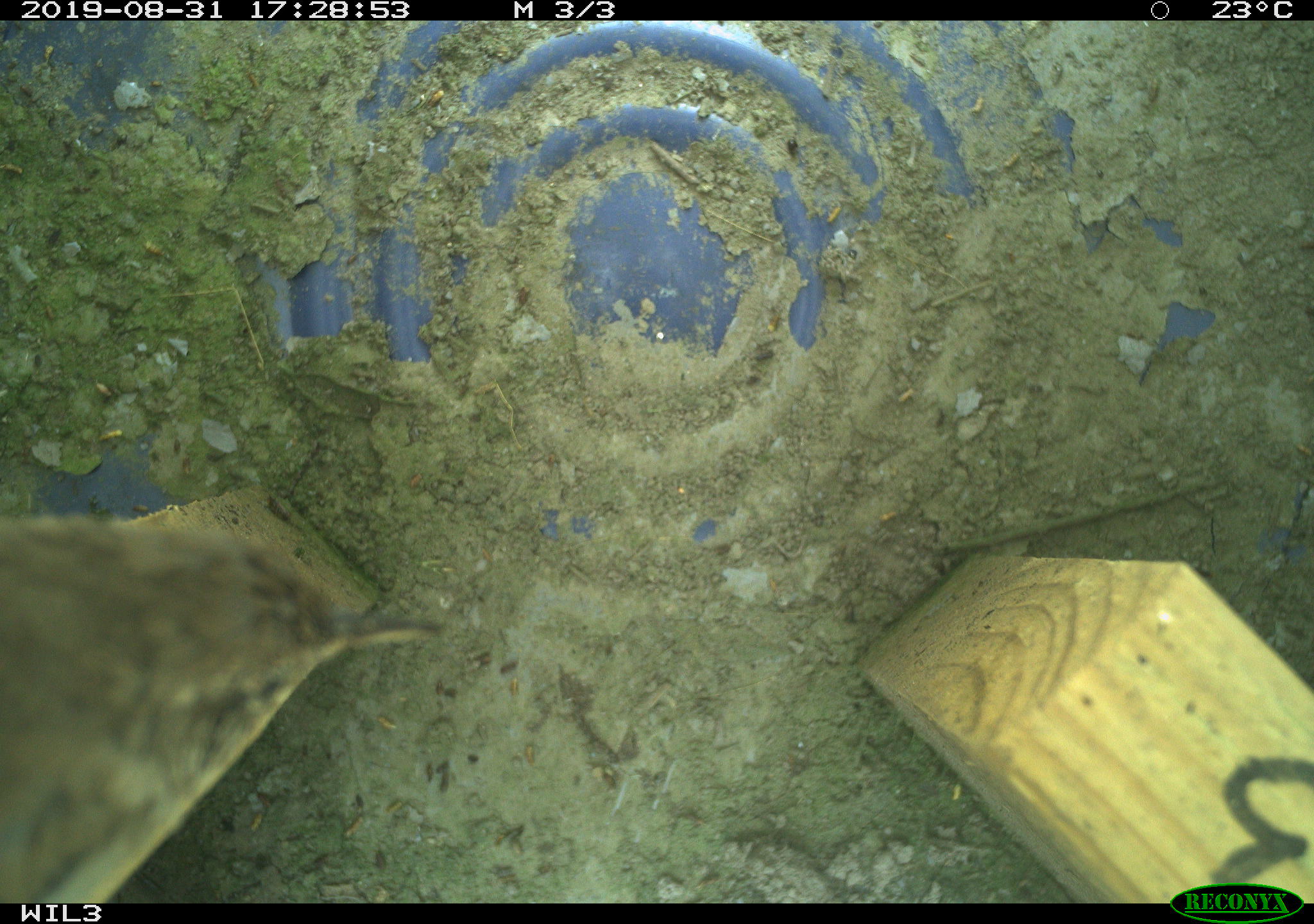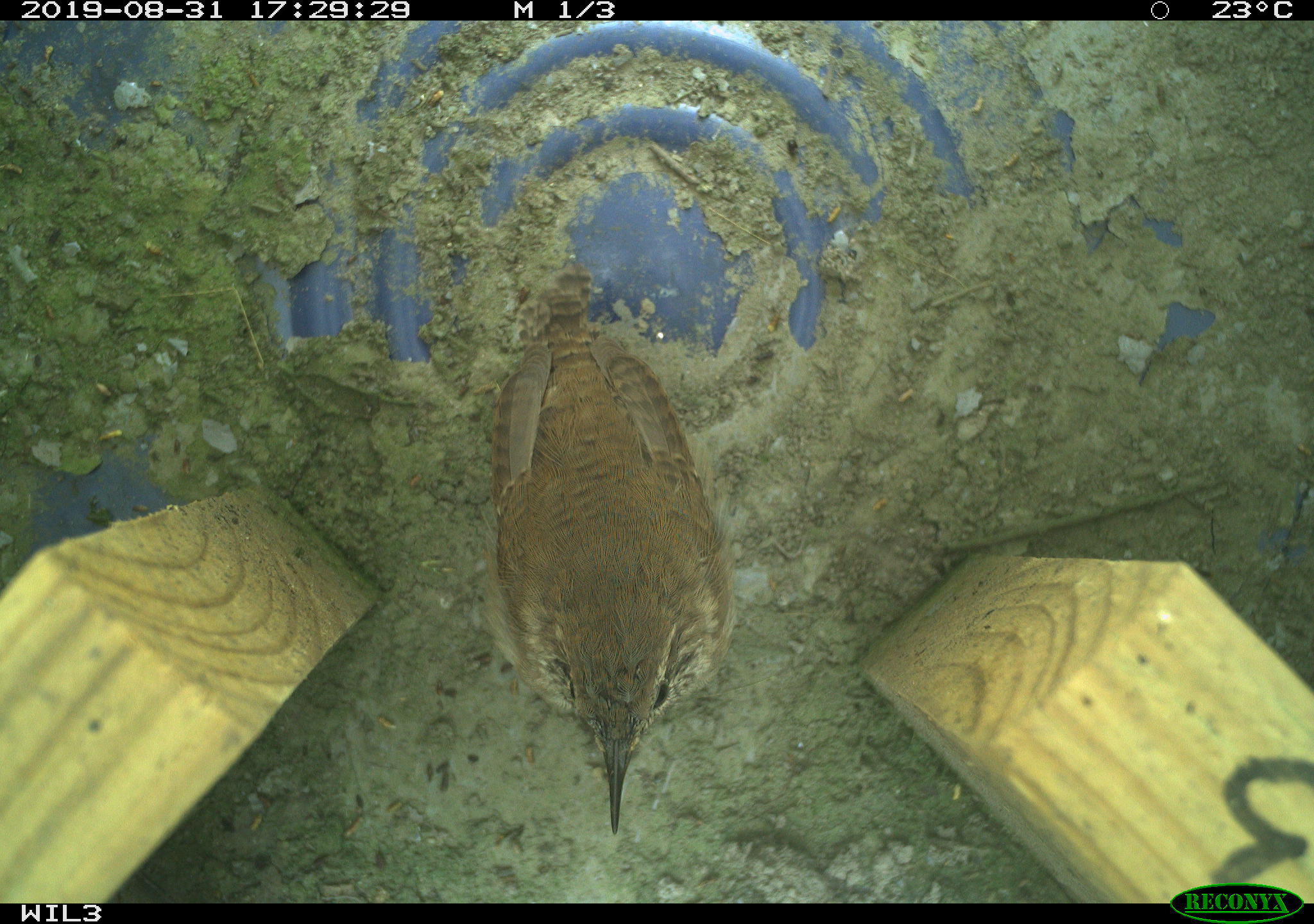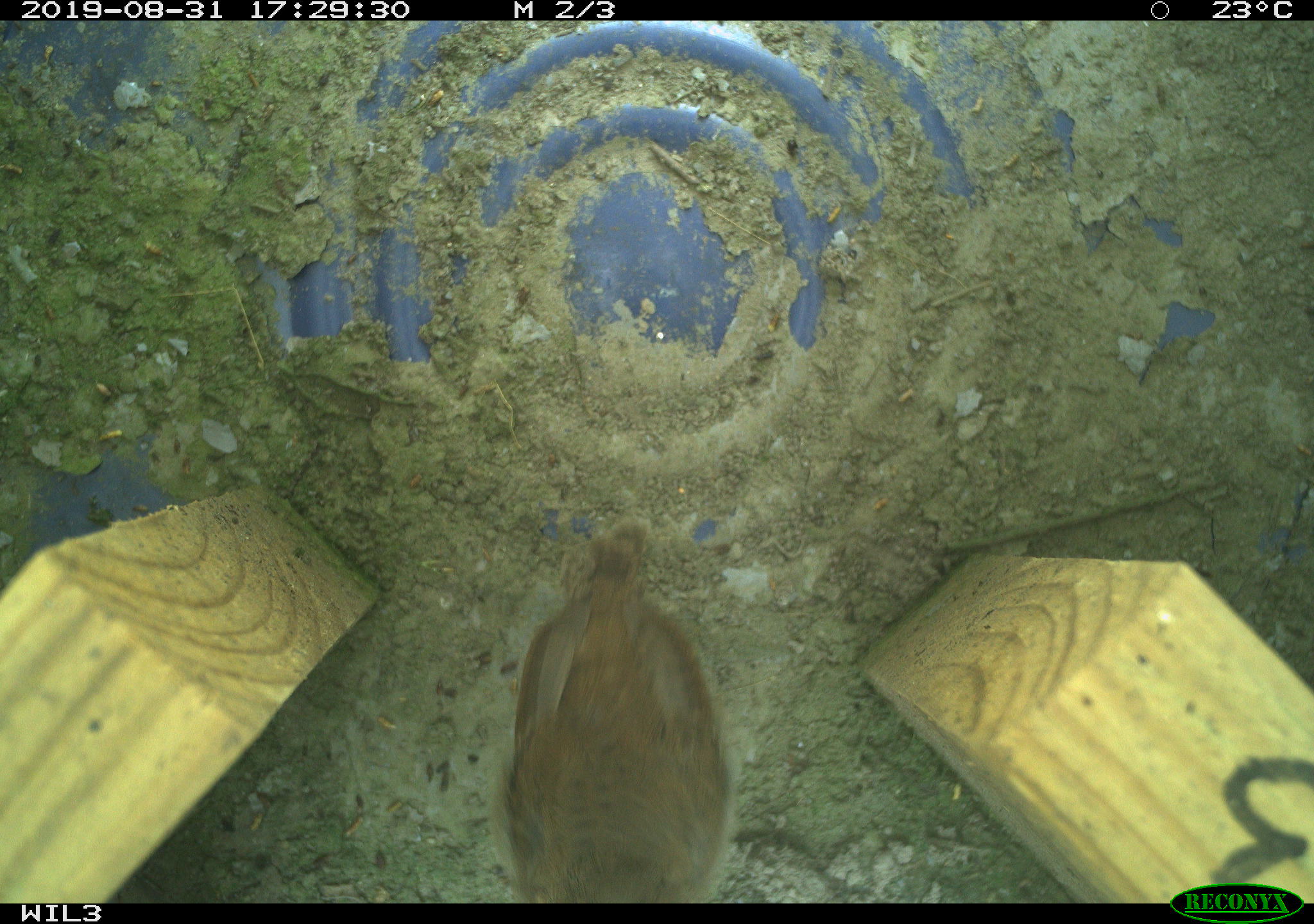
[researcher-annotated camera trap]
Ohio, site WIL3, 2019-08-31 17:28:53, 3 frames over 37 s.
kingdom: Animalia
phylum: Chordata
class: Aves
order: Passeriformes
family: Troglodytidae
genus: Troglodytes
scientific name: Troglodytes aedon aedon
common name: northern house wren